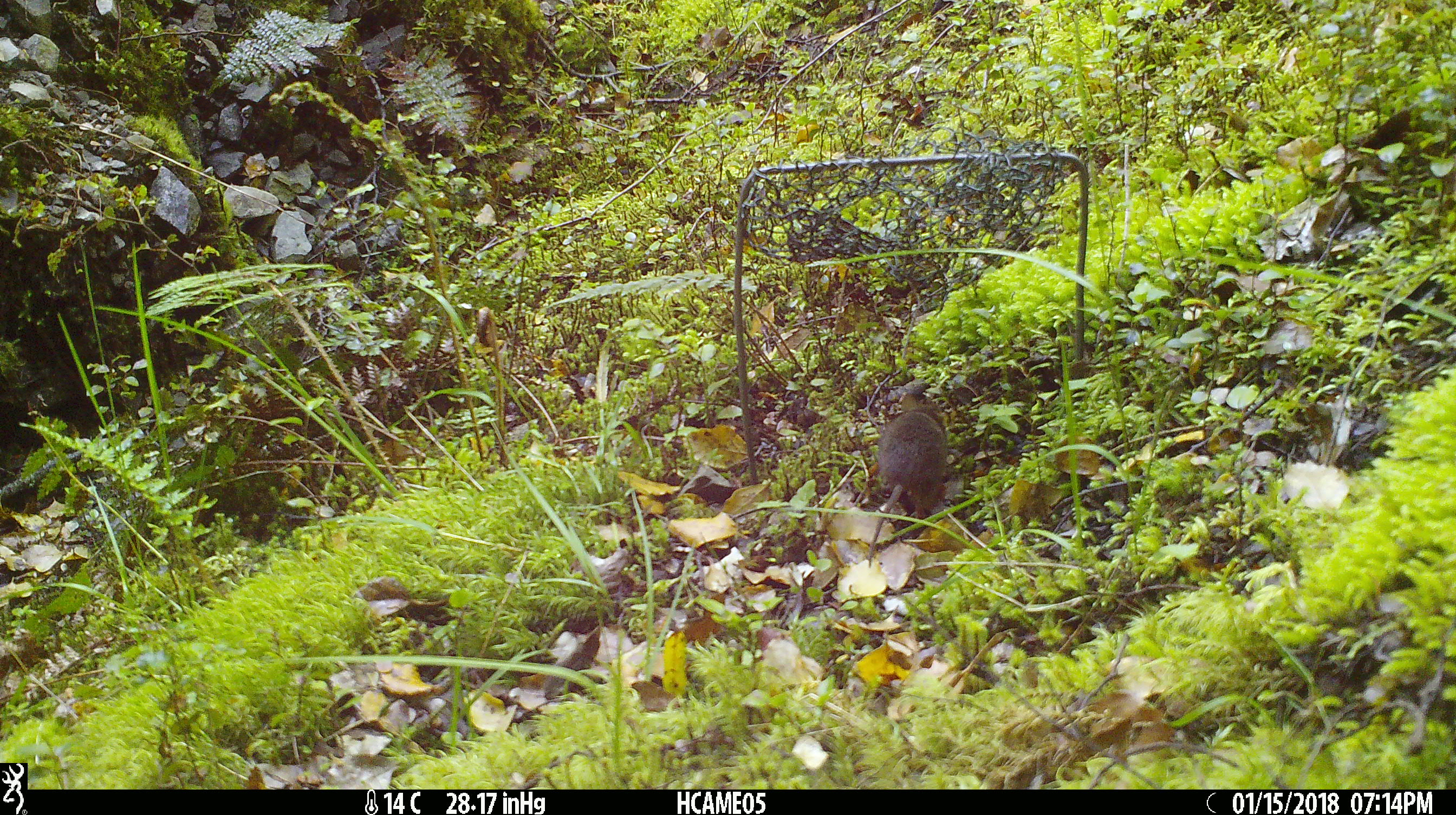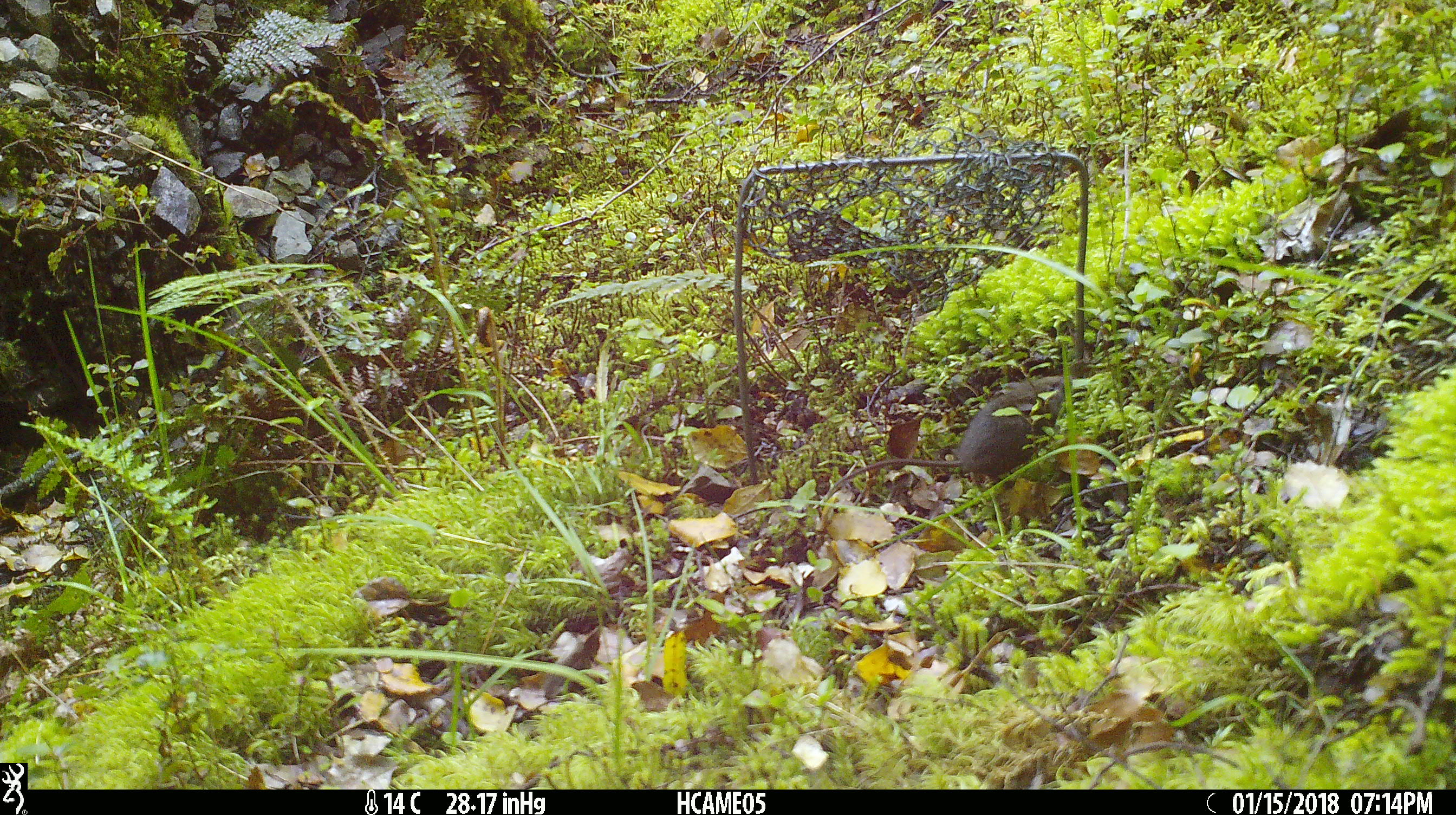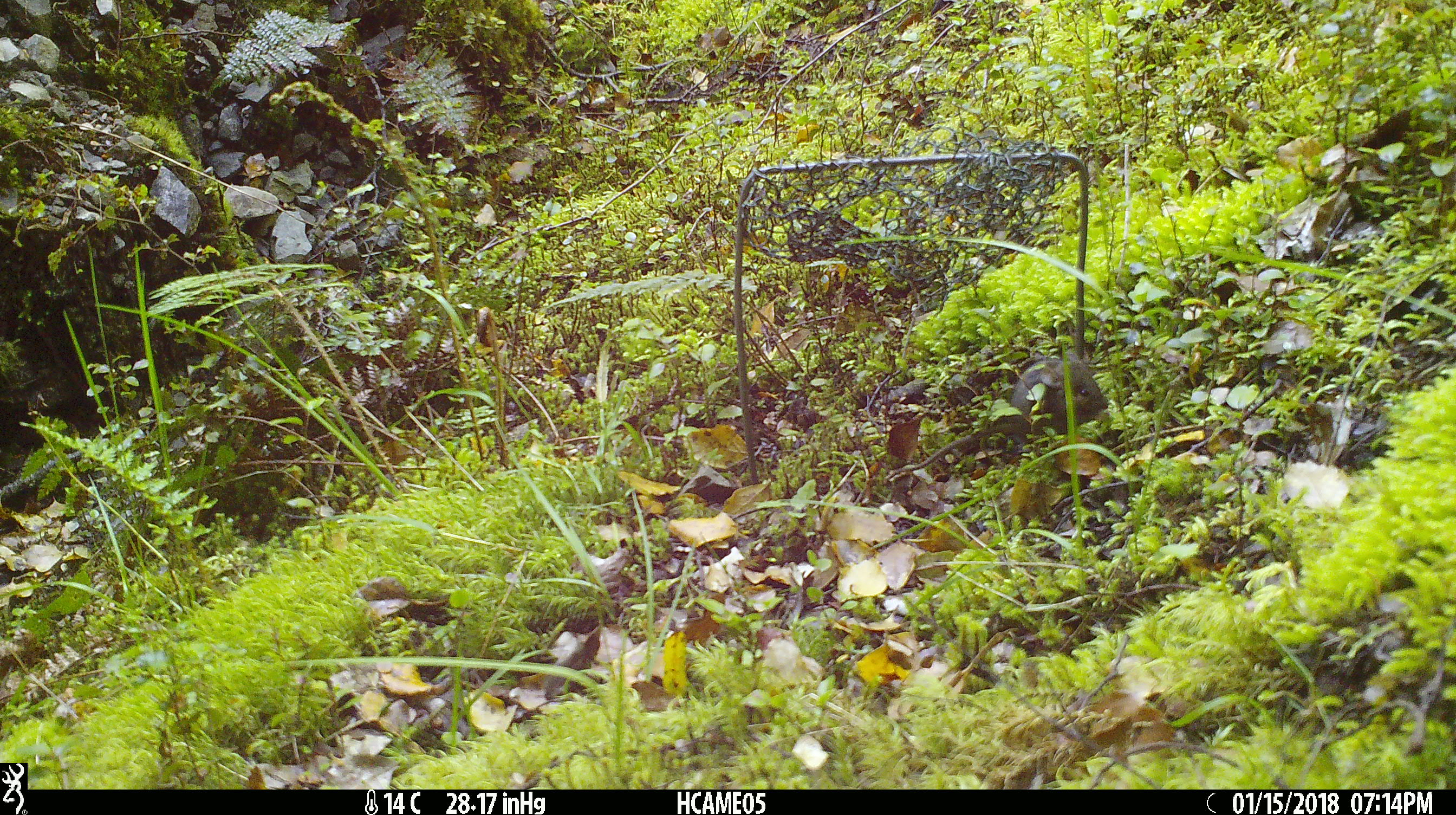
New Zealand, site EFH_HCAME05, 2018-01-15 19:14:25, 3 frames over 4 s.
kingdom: Animalia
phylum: Chordata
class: Mammalia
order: Rodentia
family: Muridae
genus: Mus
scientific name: Mus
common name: mouse